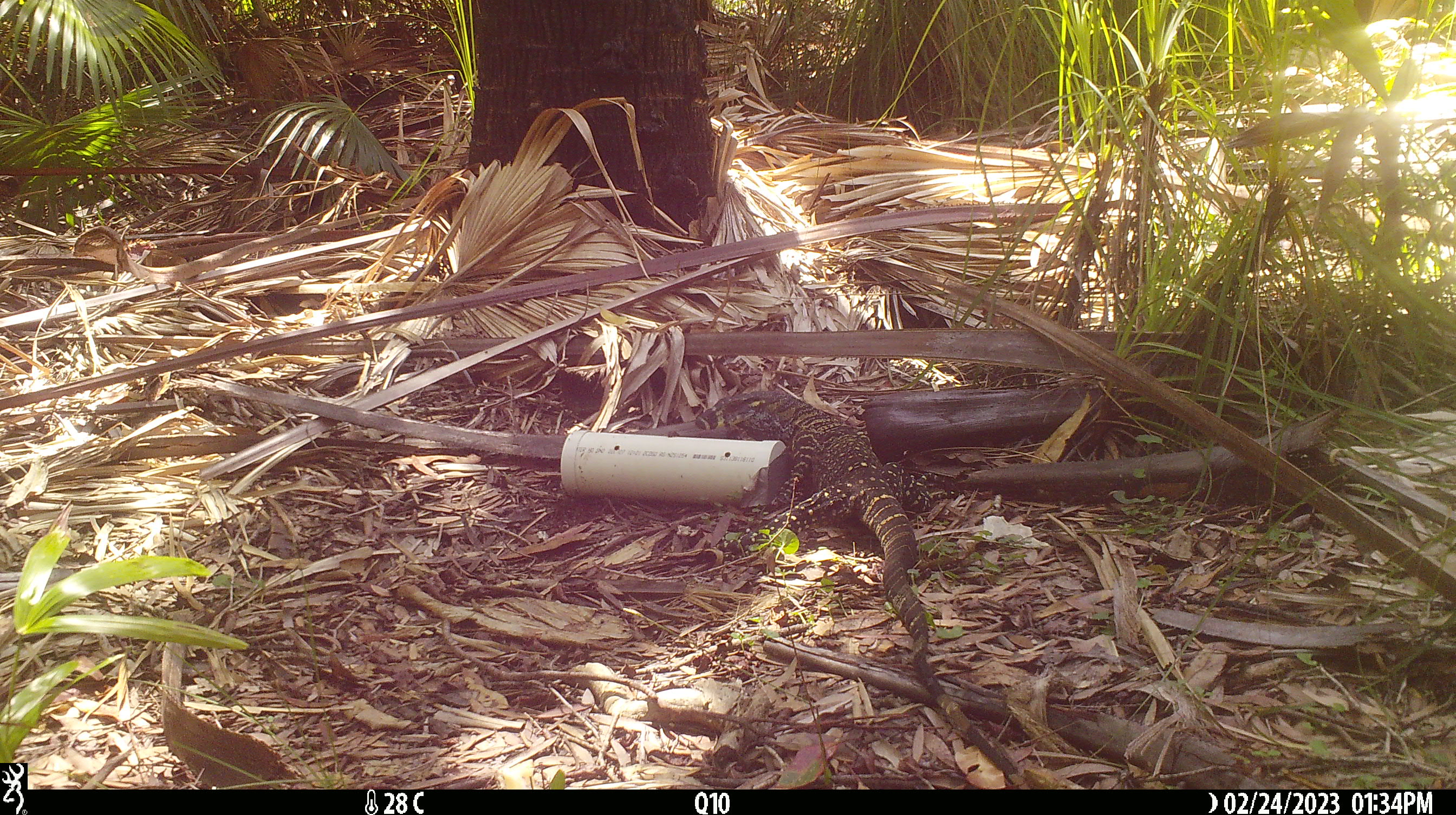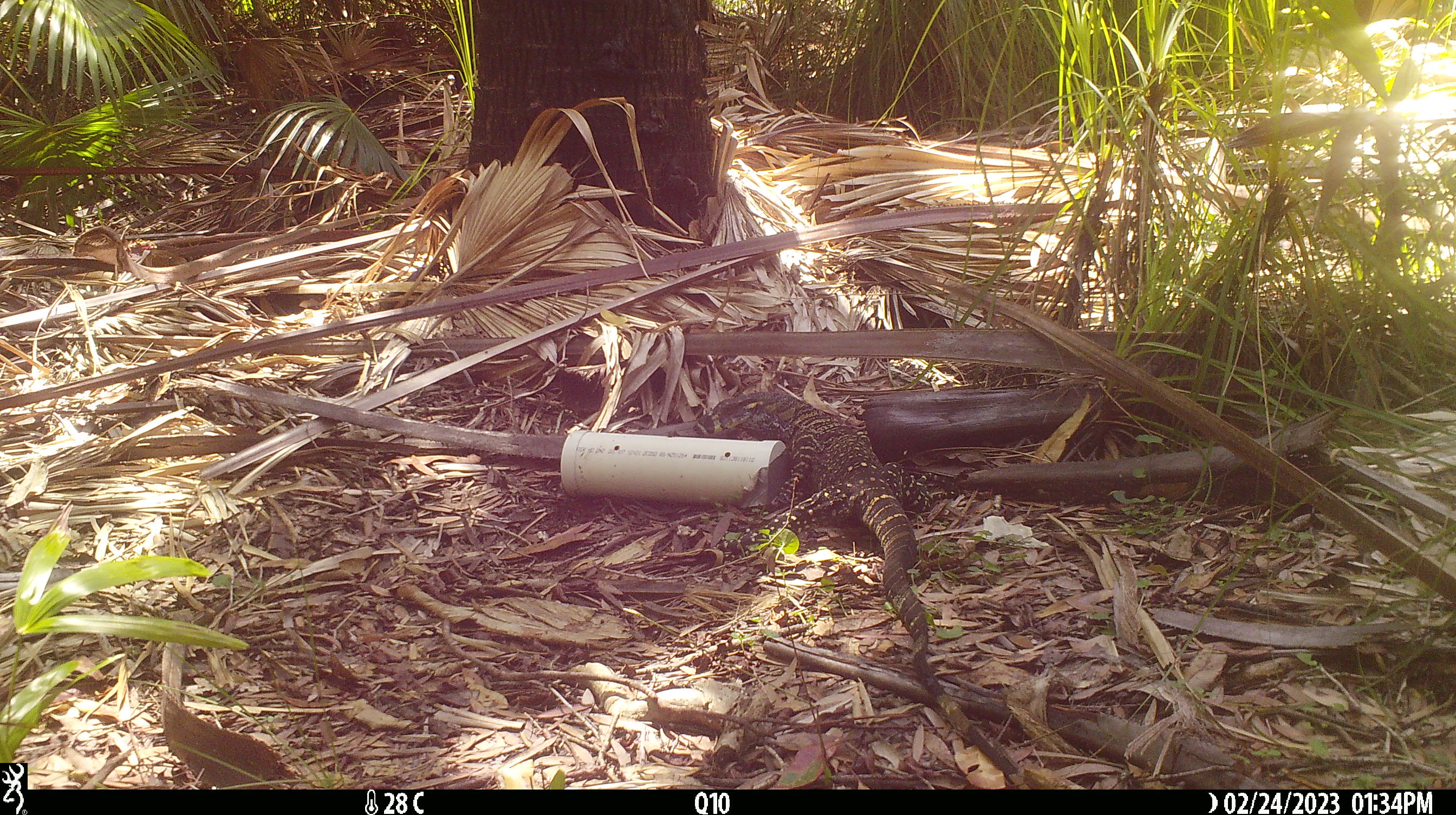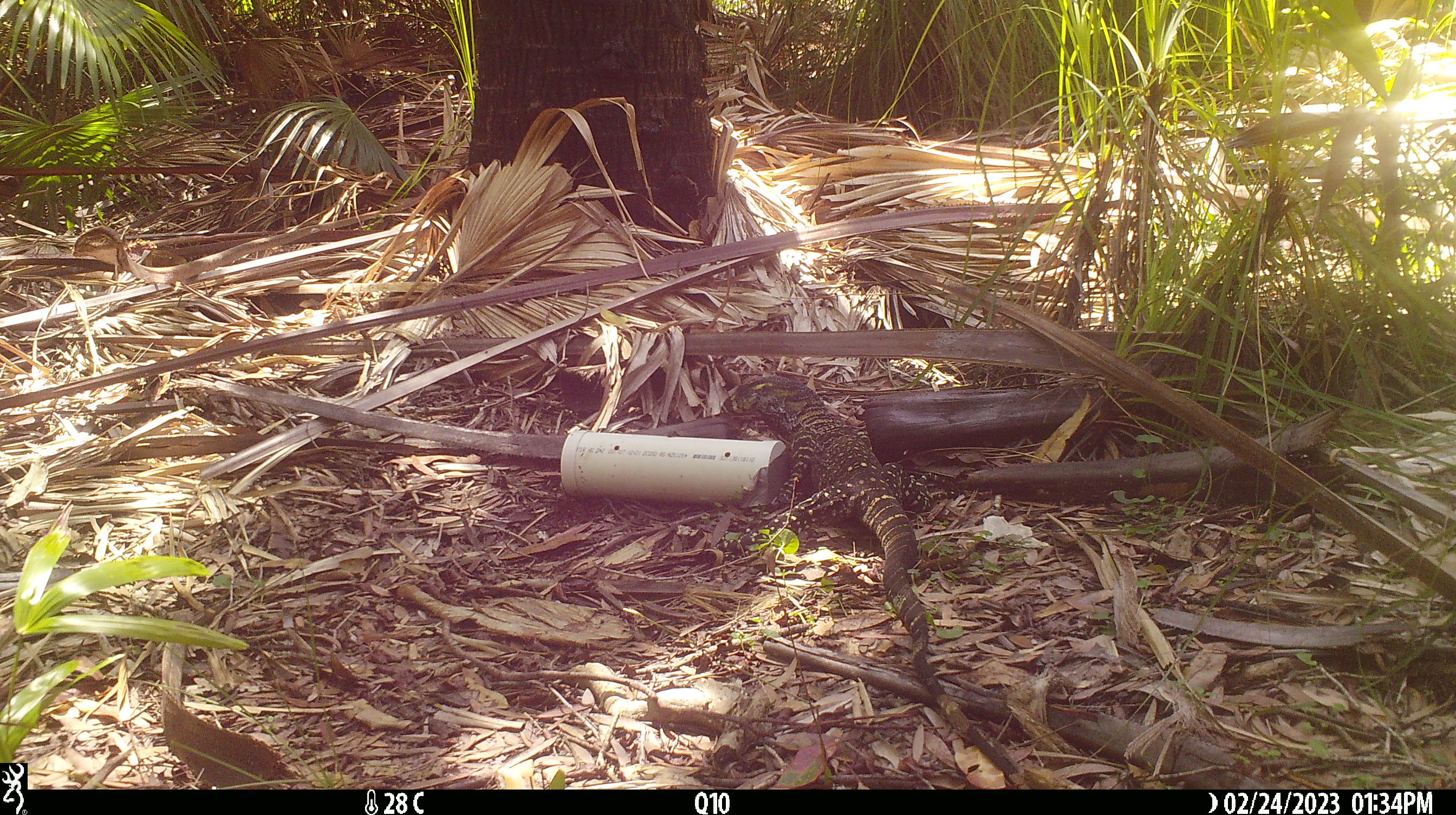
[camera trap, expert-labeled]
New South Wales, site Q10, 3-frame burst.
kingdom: Animalia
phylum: Chordata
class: Reptilia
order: Squamata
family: Varanidae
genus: Varanus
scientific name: Varanus varius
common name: lace monitor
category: goanna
Goanna (lace monitor) (Varanus varius).